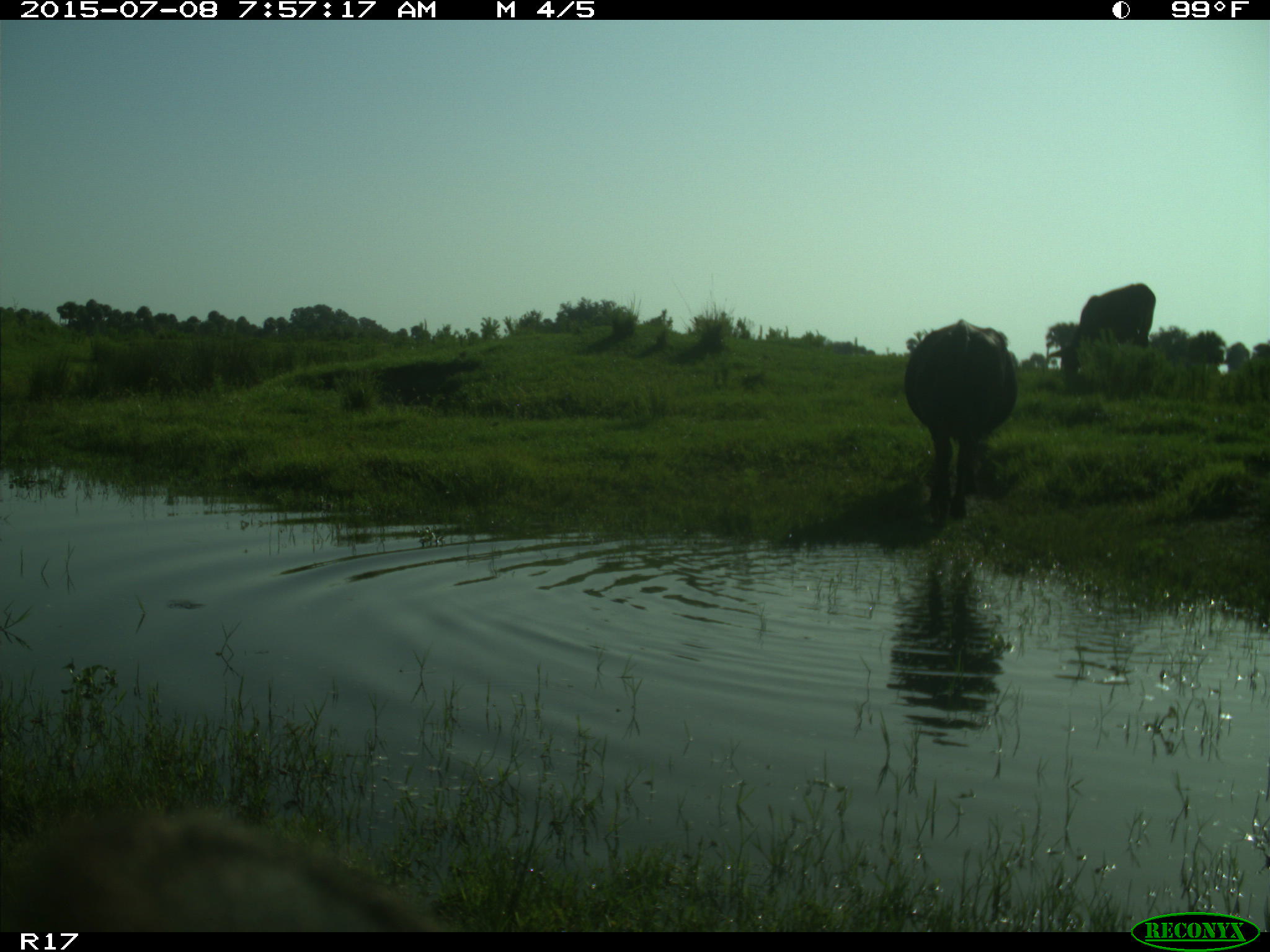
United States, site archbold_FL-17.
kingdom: Animalia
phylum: Chordata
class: Mammalia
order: Artiodactyla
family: Bovidae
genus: Bos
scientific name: Bos taurus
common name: domestic cow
Bos taurus (domestic cow).